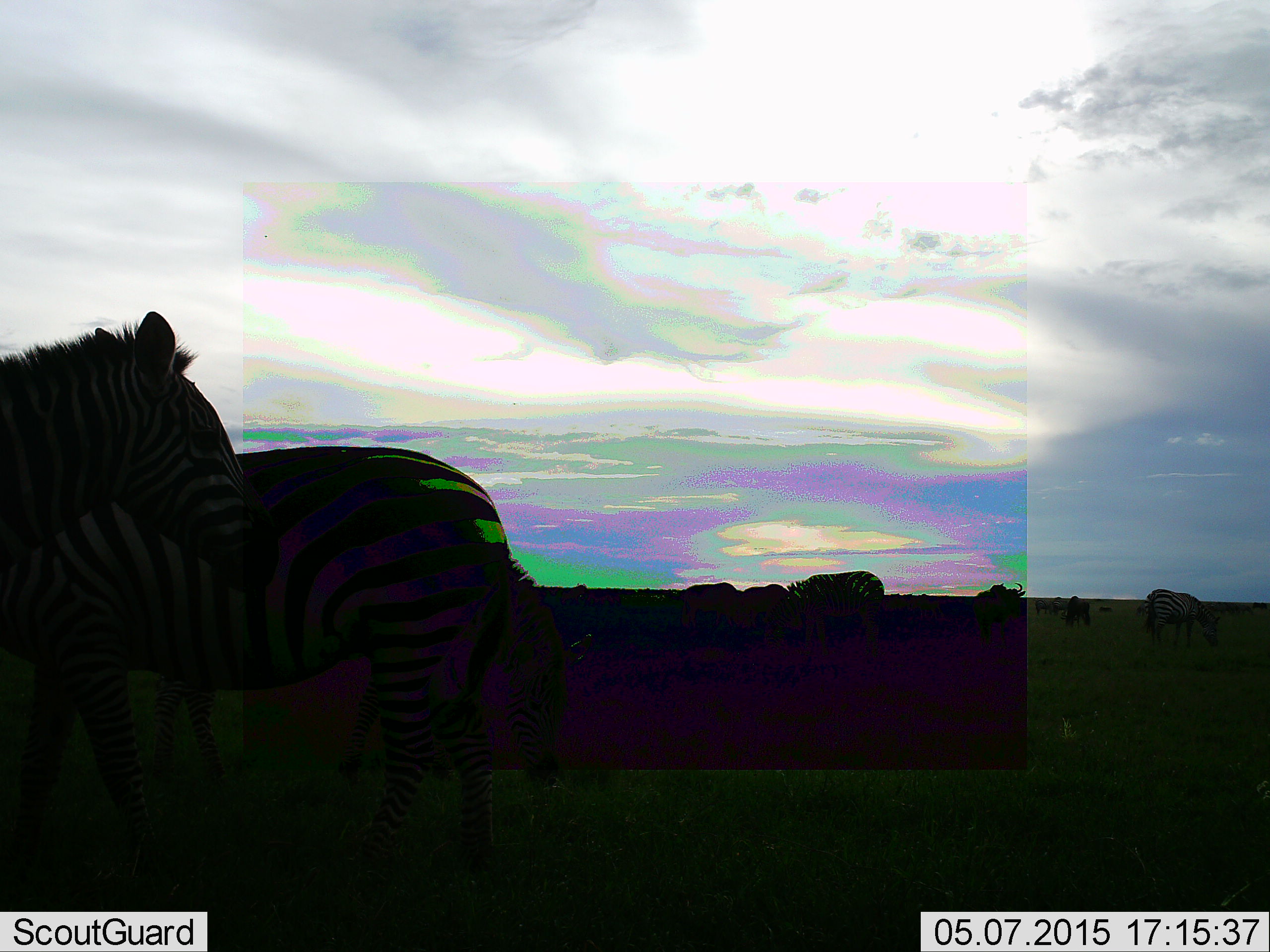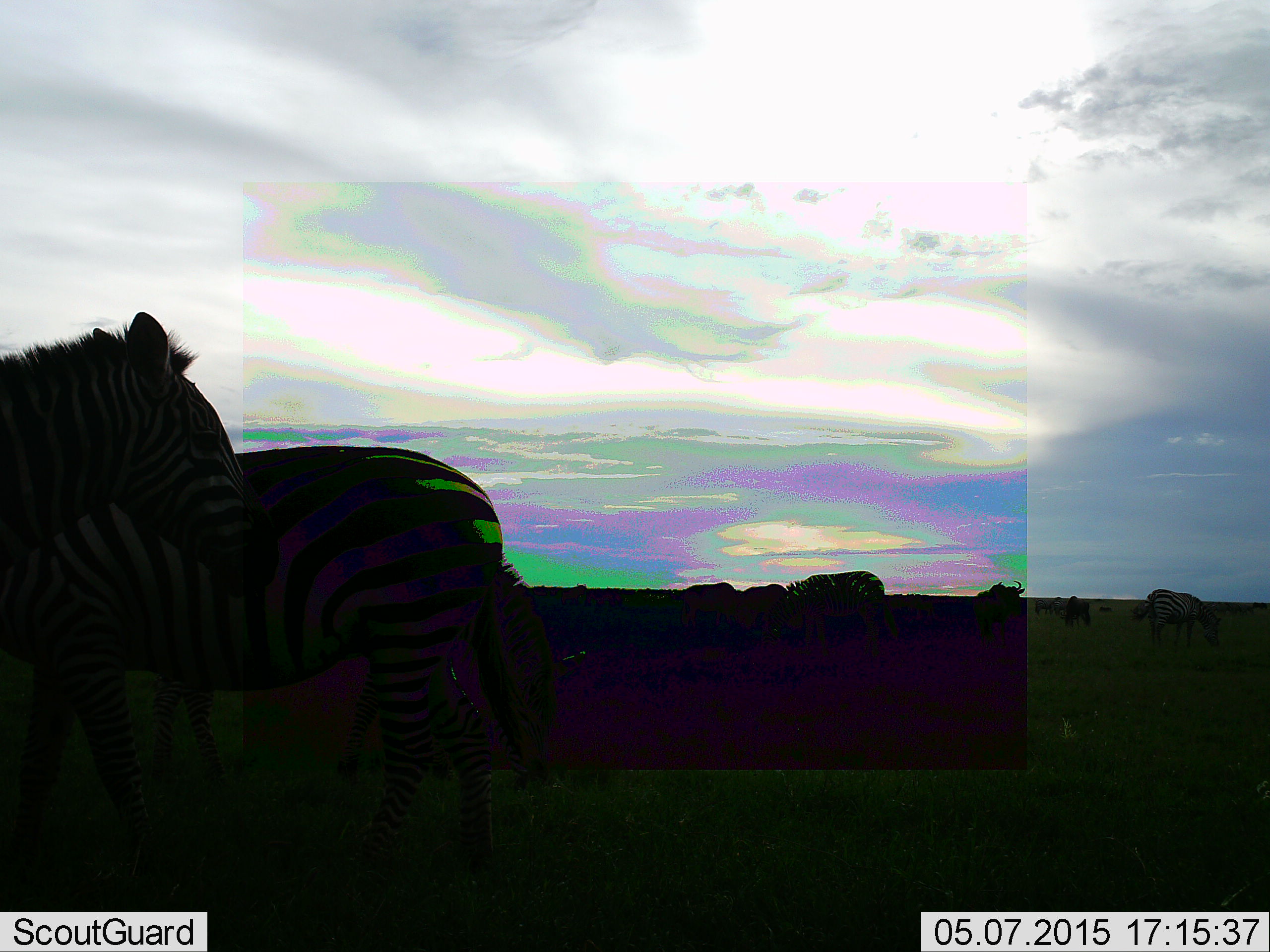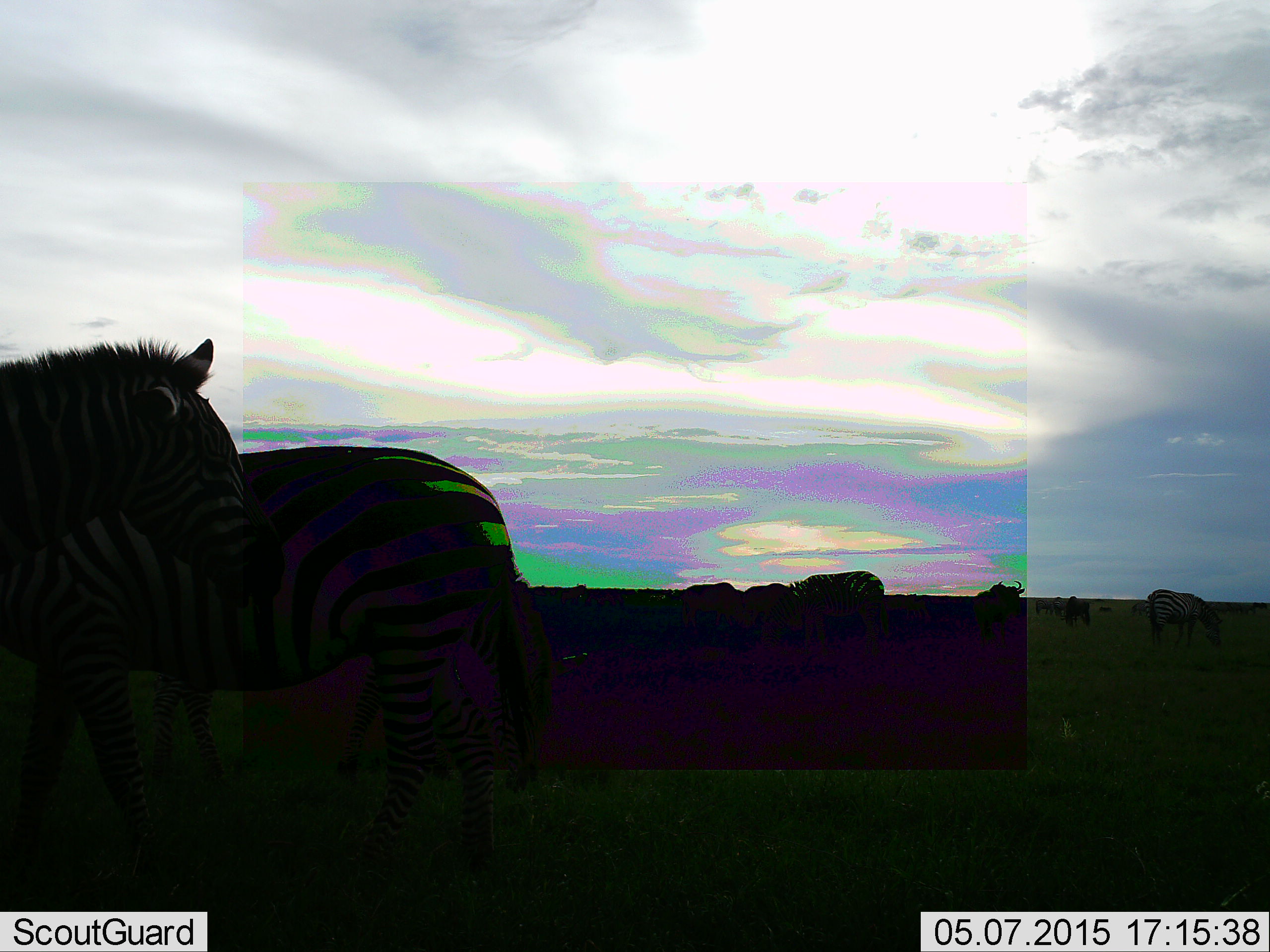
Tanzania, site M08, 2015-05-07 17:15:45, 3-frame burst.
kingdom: Animalia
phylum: Chordata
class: Mammalia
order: Artiodactyla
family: Bovidae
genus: Connochaetes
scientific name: Connochaetes taurinus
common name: blue wildebeest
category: wildebeest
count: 5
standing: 90%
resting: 0%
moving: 20%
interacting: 0%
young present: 0%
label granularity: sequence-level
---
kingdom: Animalia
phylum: Chordata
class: Mammalia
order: Perissodactyla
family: Equidae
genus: Equus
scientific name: Equus quagga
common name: plains zebra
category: zebra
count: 4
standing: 100%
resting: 7%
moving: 7%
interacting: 0%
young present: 7%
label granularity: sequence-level